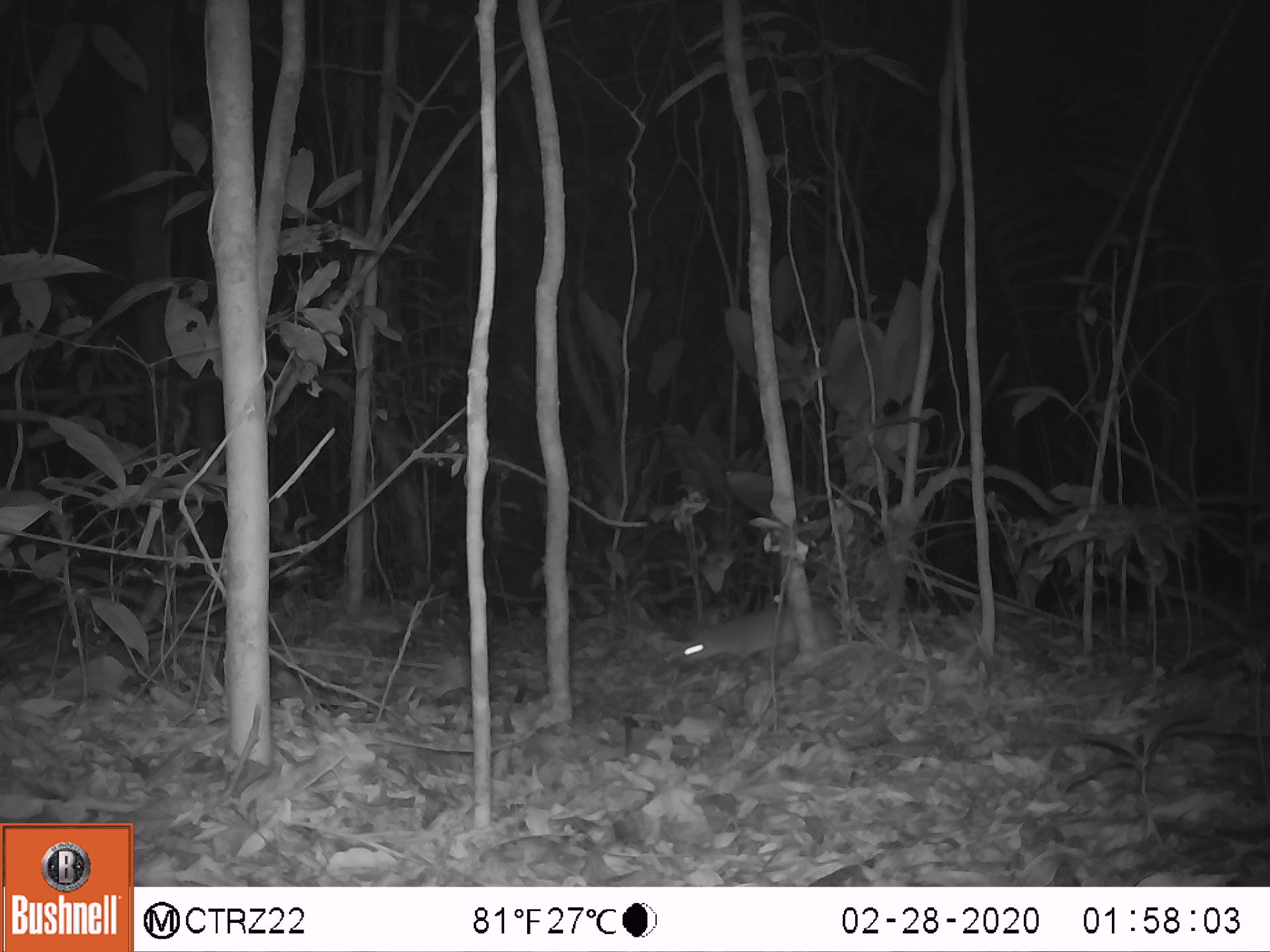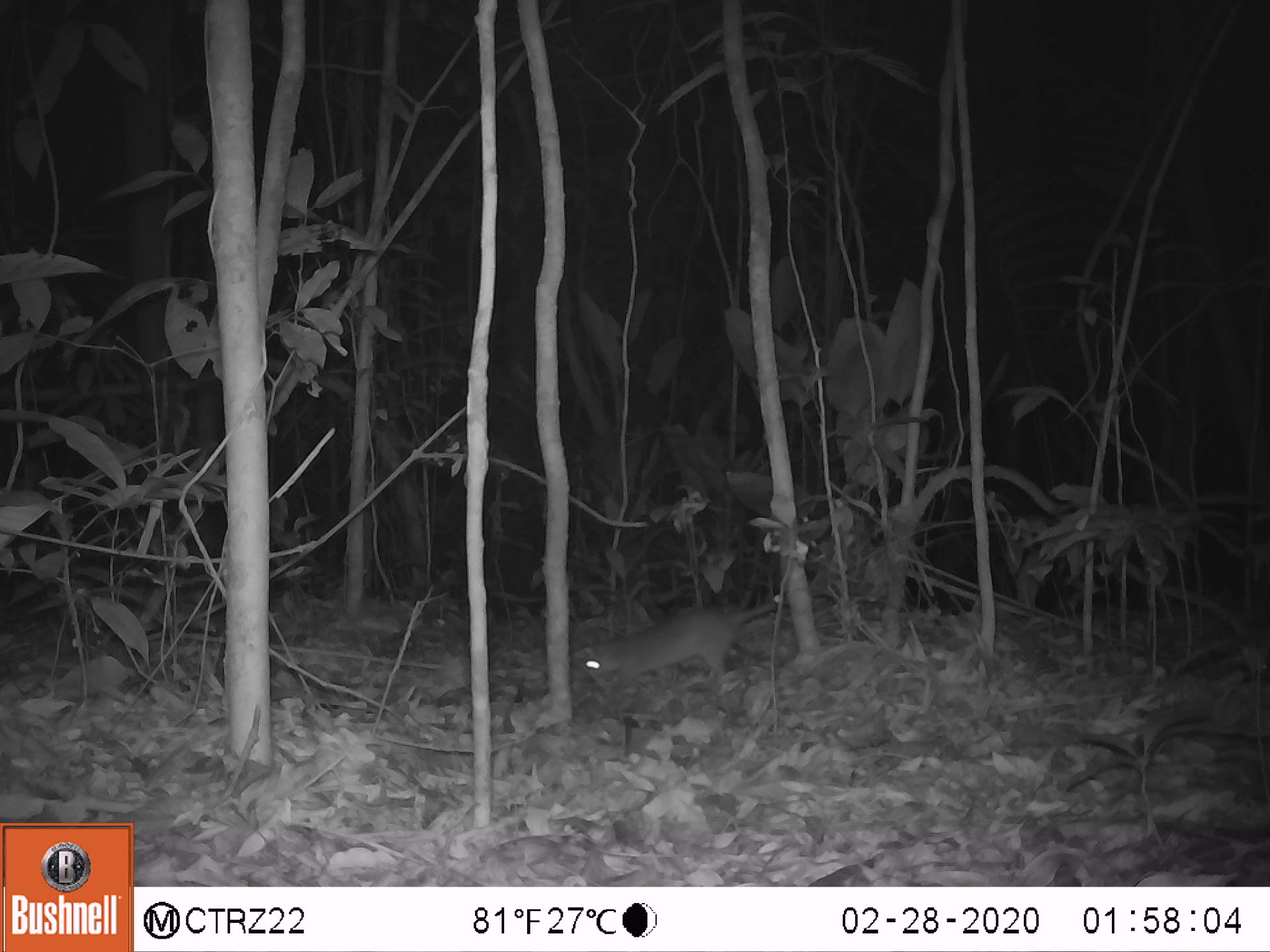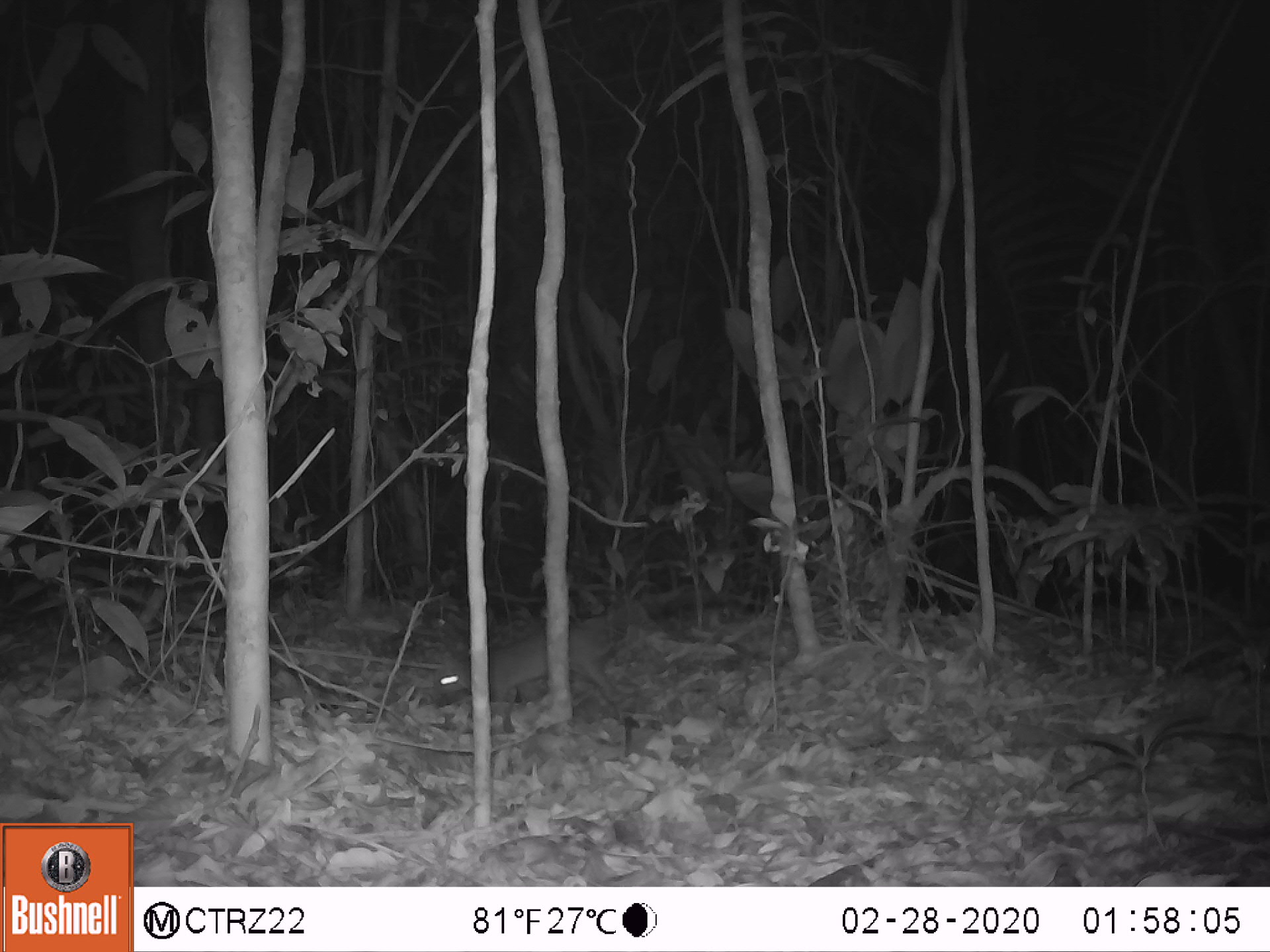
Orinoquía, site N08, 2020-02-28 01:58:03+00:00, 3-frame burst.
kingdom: Animalia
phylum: Chordata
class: Mammalia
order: Rodentia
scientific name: Rodentia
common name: rodent